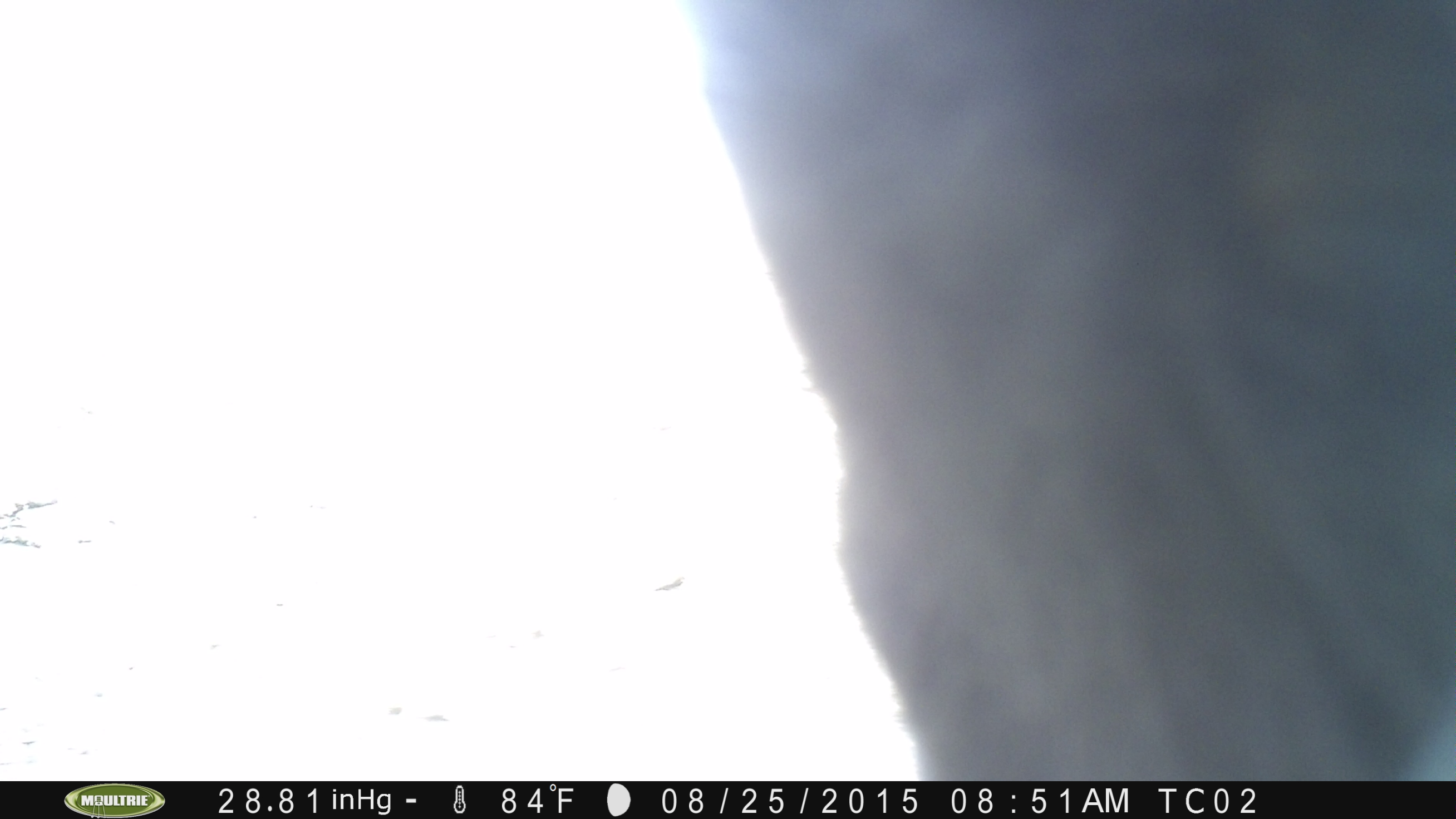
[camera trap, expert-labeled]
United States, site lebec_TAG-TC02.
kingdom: Animalia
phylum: Chordata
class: Mammalia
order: Artiodactyla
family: Bovidae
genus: Bos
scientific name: Bos taurus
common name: domestic cow